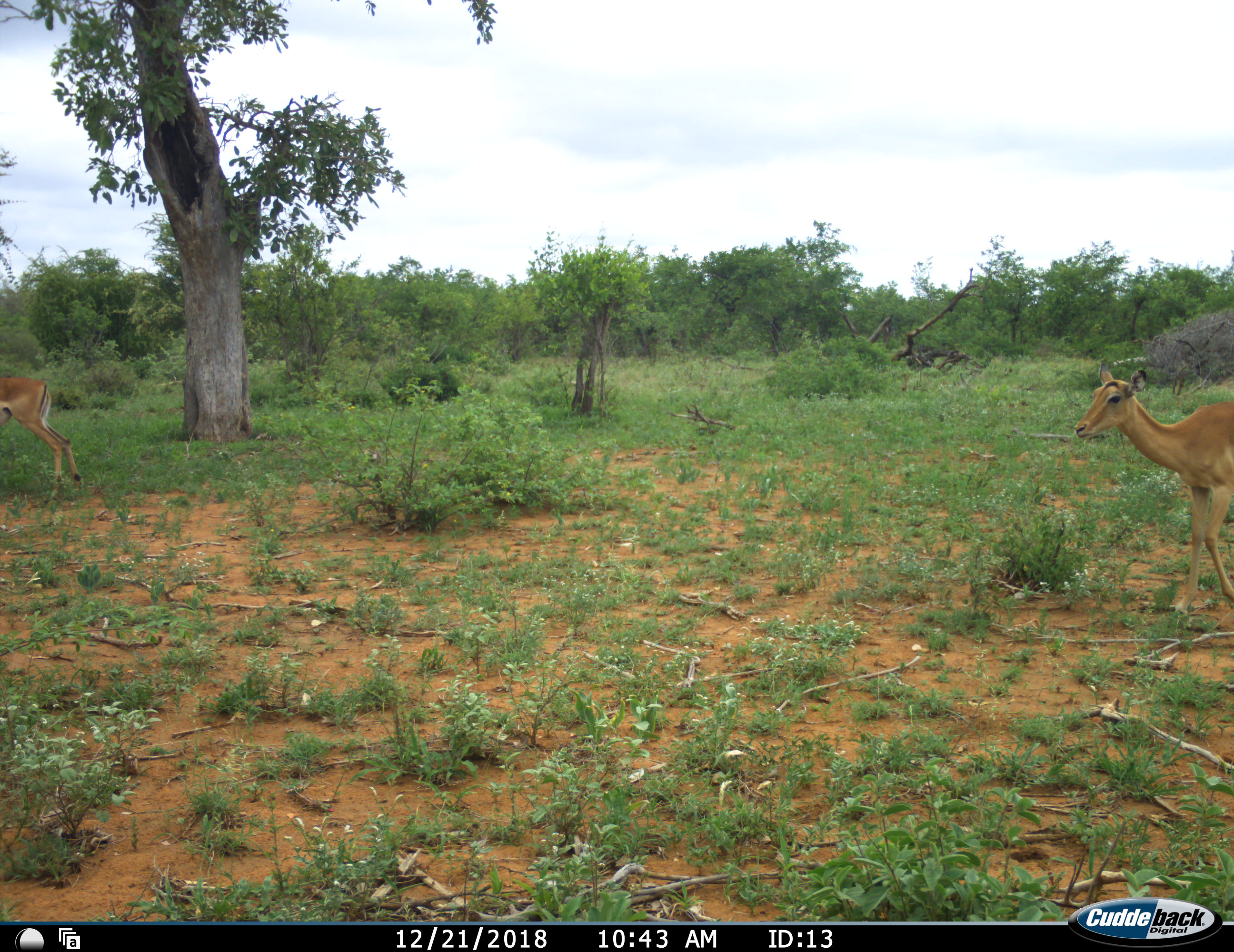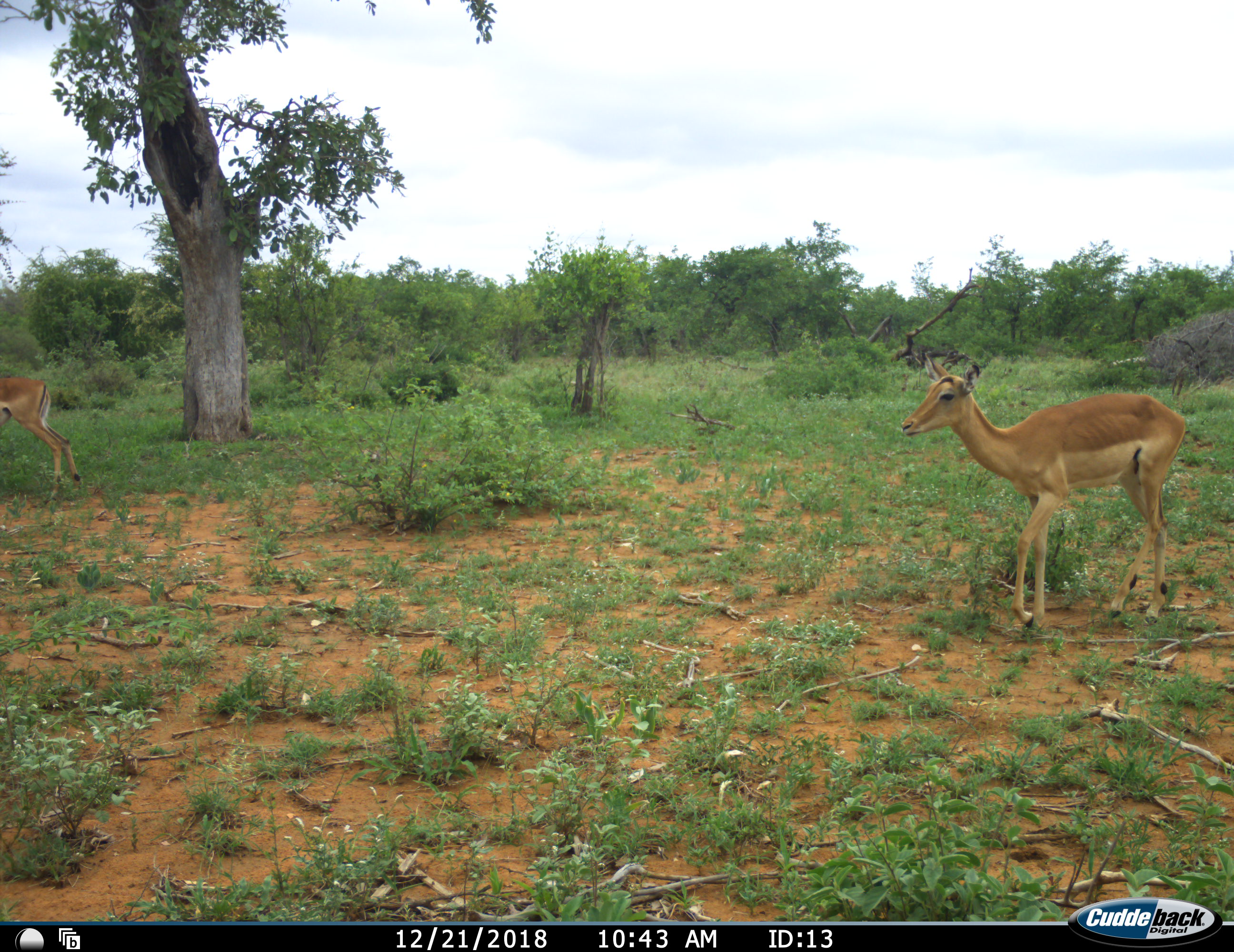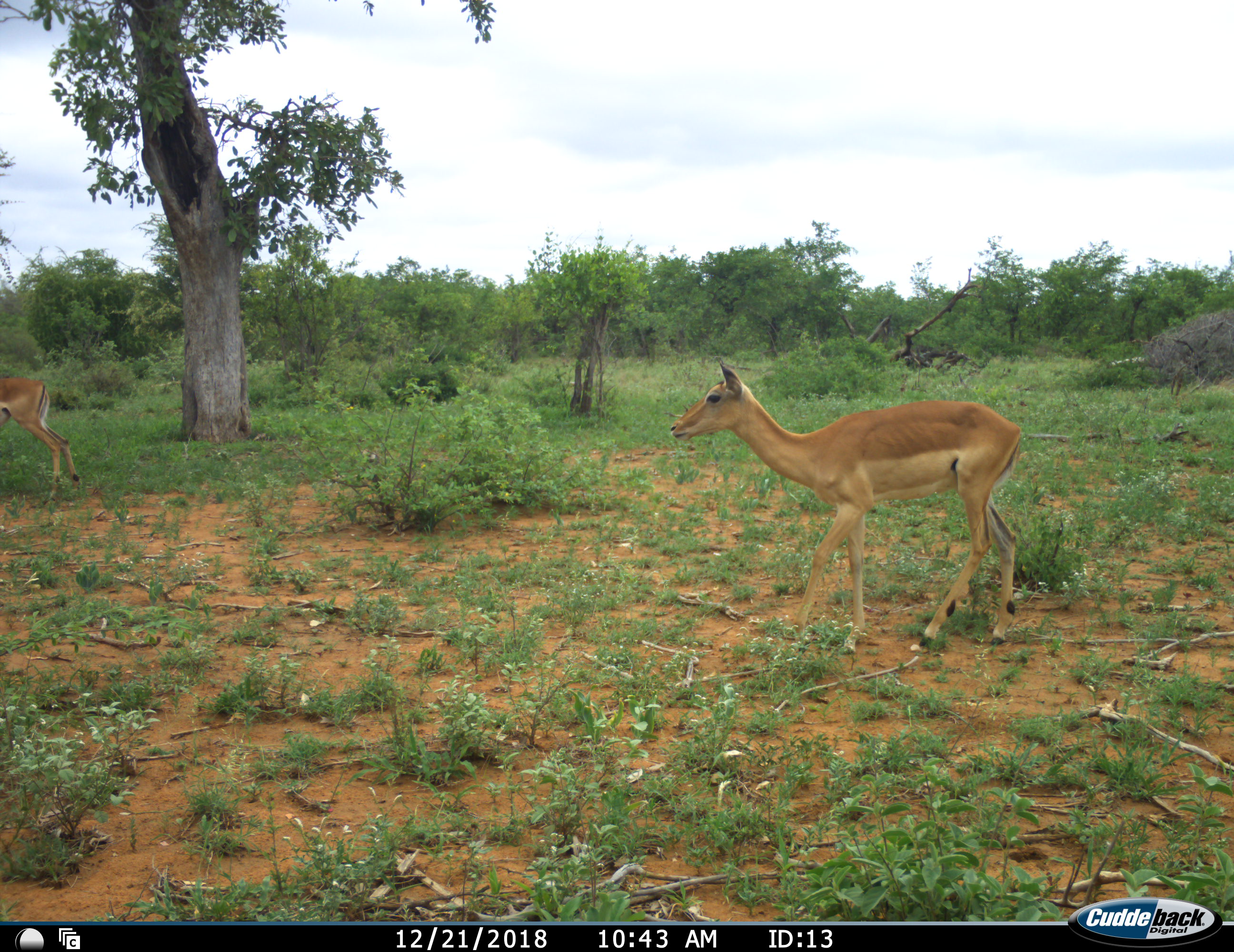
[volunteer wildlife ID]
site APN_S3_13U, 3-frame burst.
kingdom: Animalia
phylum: Chordata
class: Mammalia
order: Artiodactyla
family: Bovidae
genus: Aepyceros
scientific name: Aepyceros melampus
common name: impala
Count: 2.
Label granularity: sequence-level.